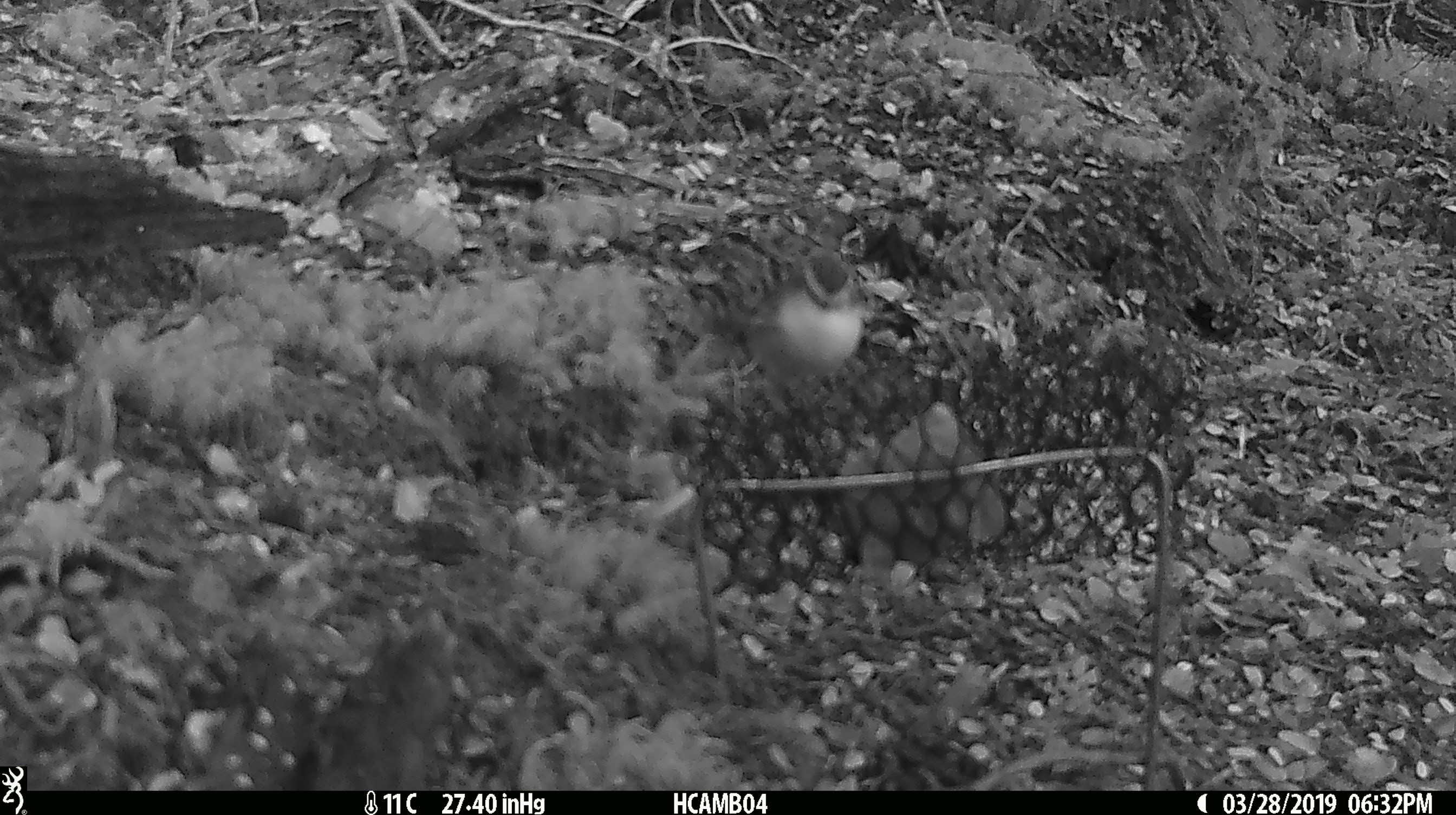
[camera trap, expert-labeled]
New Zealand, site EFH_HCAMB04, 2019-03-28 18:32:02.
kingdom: Animalia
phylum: Chordata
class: Aves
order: Passeriformes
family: Acanthisittidae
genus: Acanthisitta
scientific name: Acanthisitta chloris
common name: rifleman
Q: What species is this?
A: Rifleman (Acanthisitta chloris).